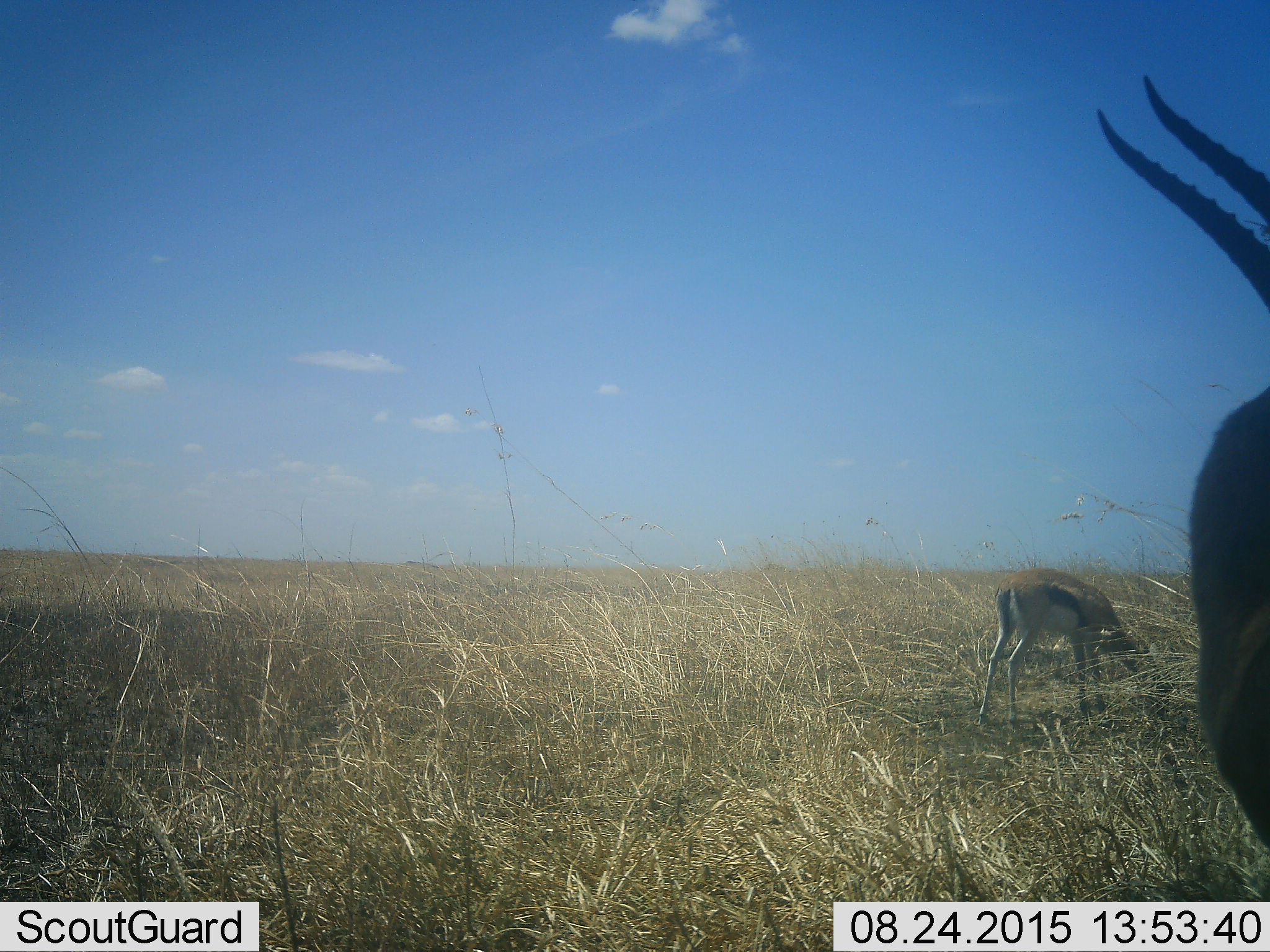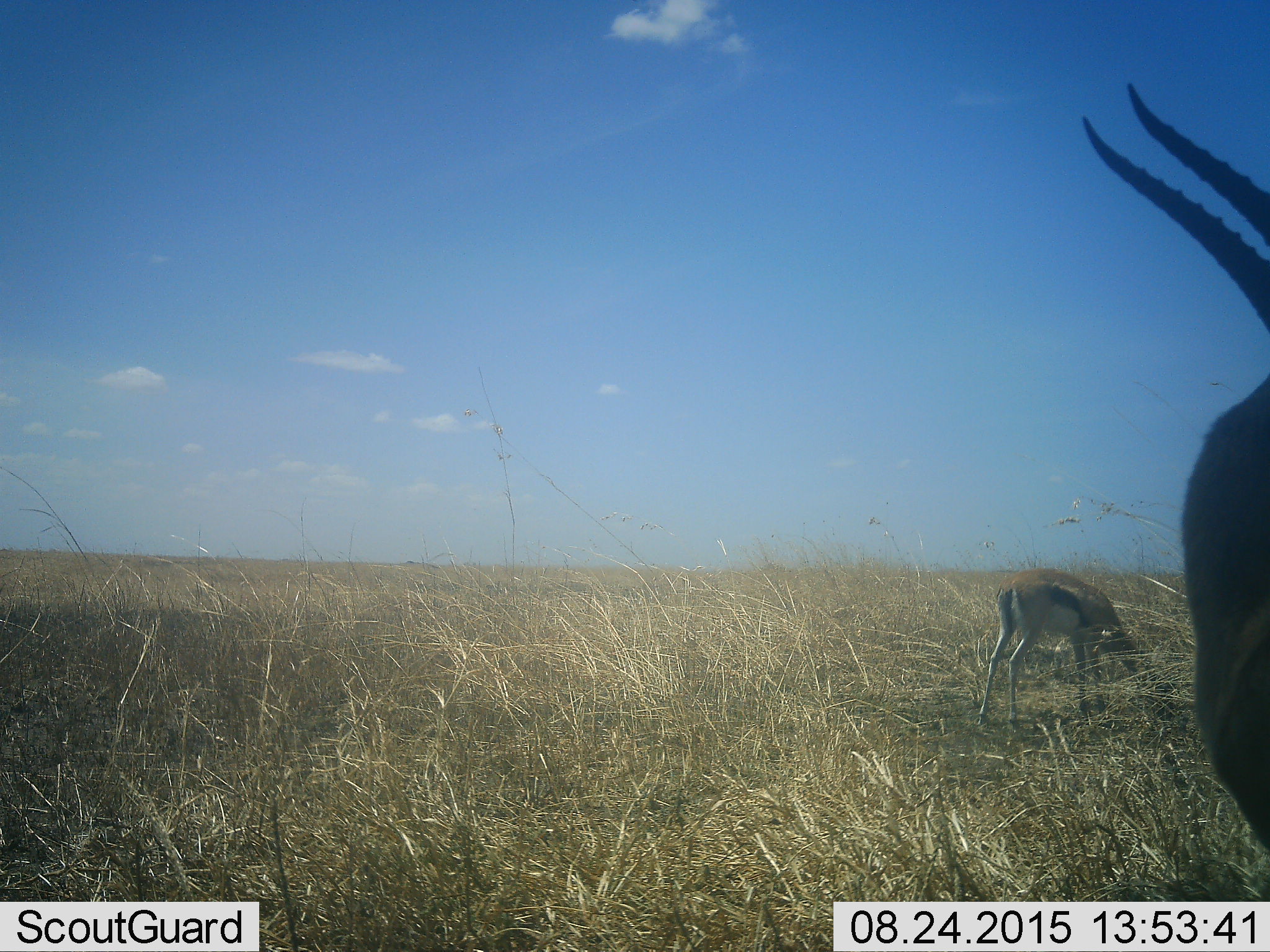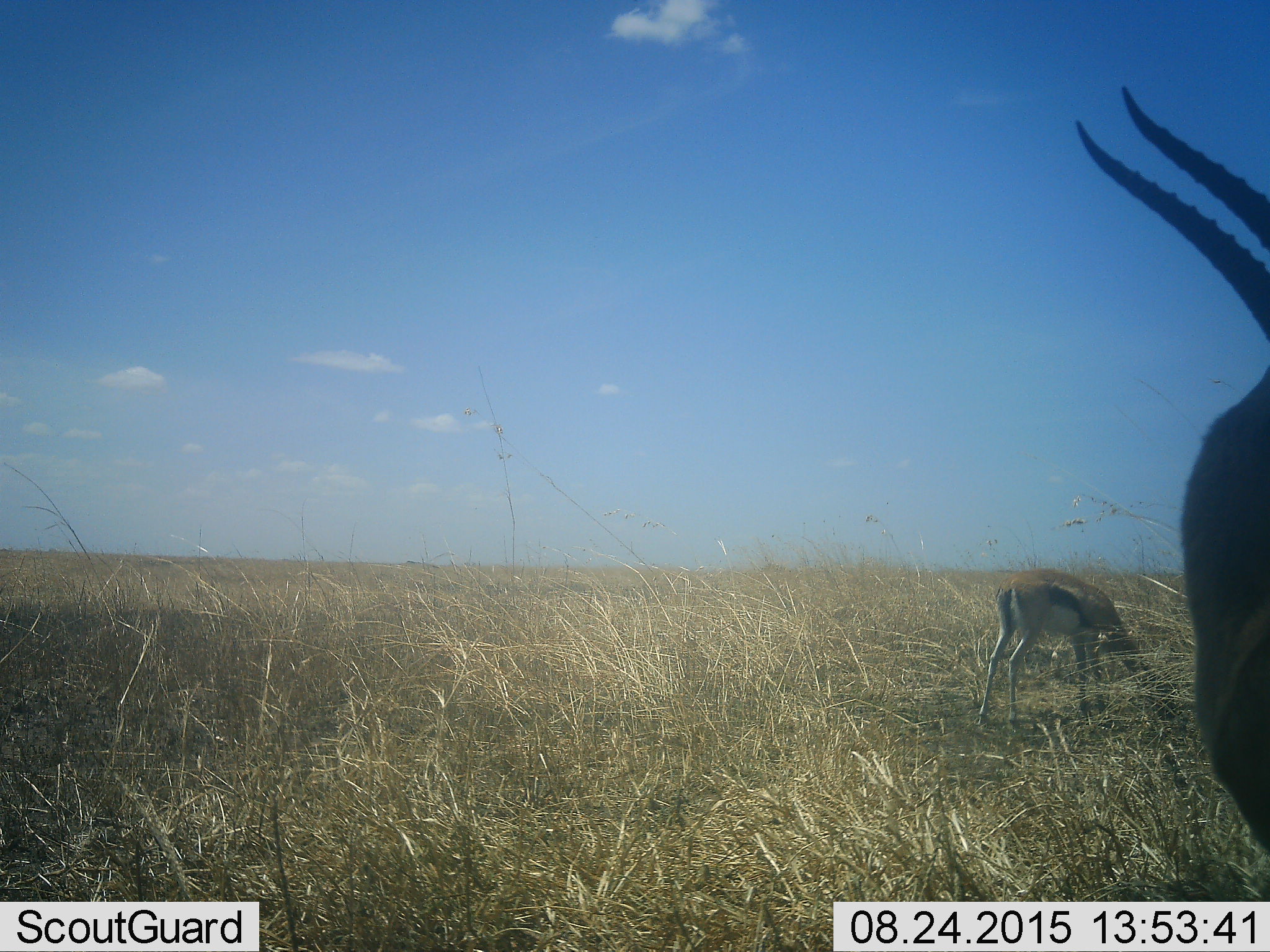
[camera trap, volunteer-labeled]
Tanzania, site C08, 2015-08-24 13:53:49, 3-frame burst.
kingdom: Animalia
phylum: Chordata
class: Mammalia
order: Artiodactyla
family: Bovidae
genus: Eudorcas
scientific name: Eudorcas thomsonii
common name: thomson's gazelle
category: gazellethomsons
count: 2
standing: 67%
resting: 0%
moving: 25%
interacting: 0%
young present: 0%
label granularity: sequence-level